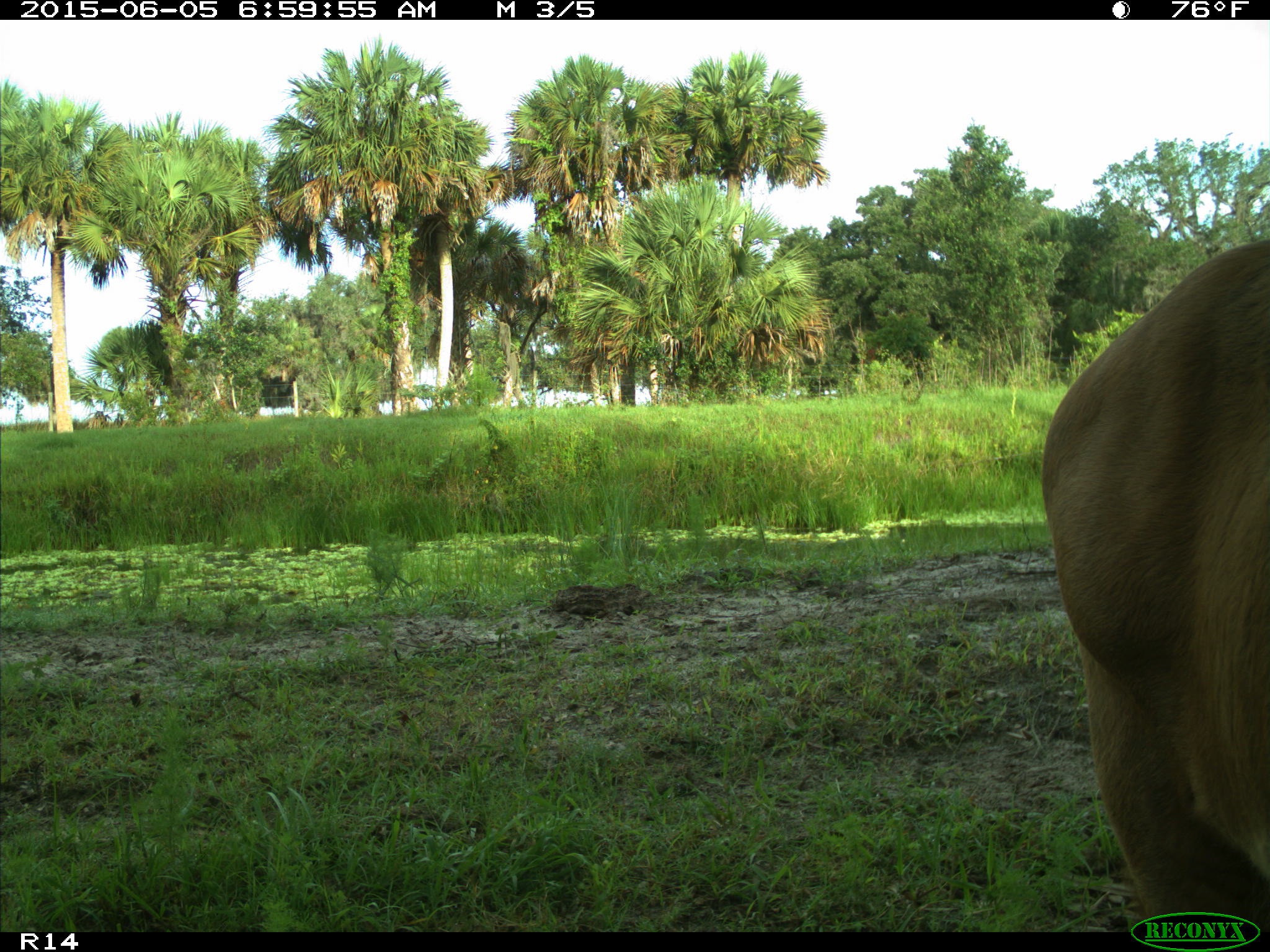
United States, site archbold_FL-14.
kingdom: Animalia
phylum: Chordata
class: Mammalia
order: Artiodactyla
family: Bovidae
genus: Bos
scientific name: Bos taurus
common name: domestic cow